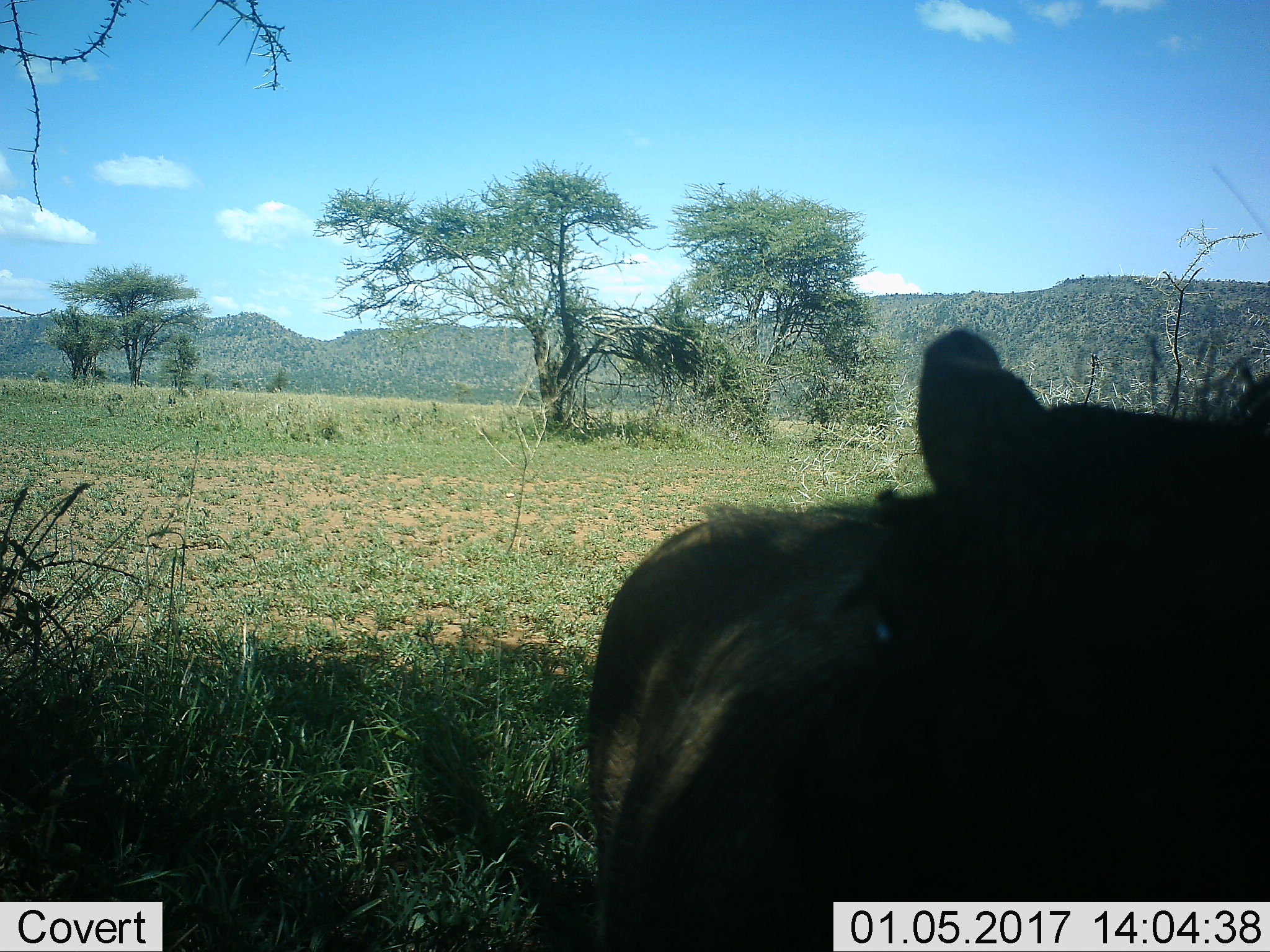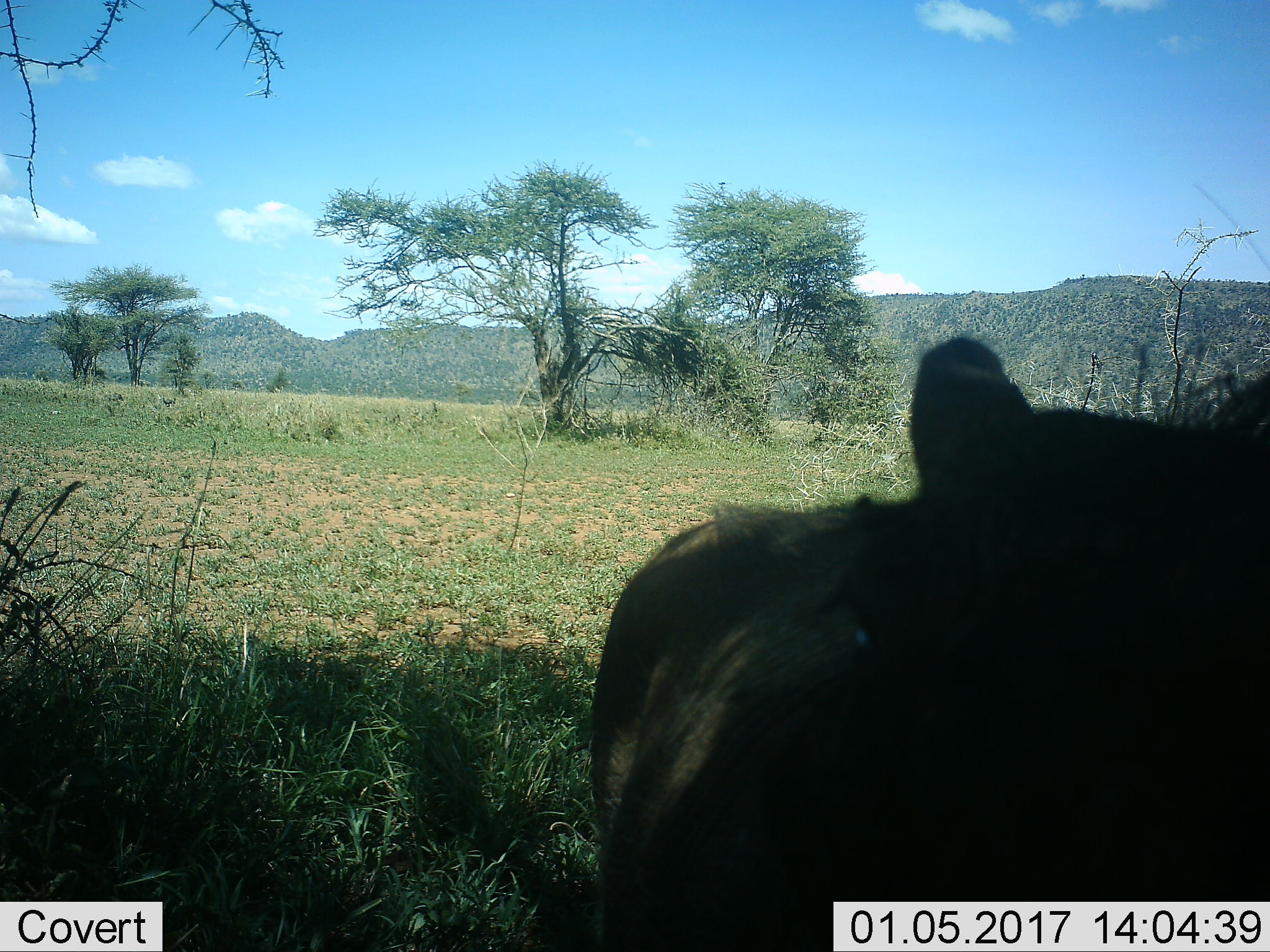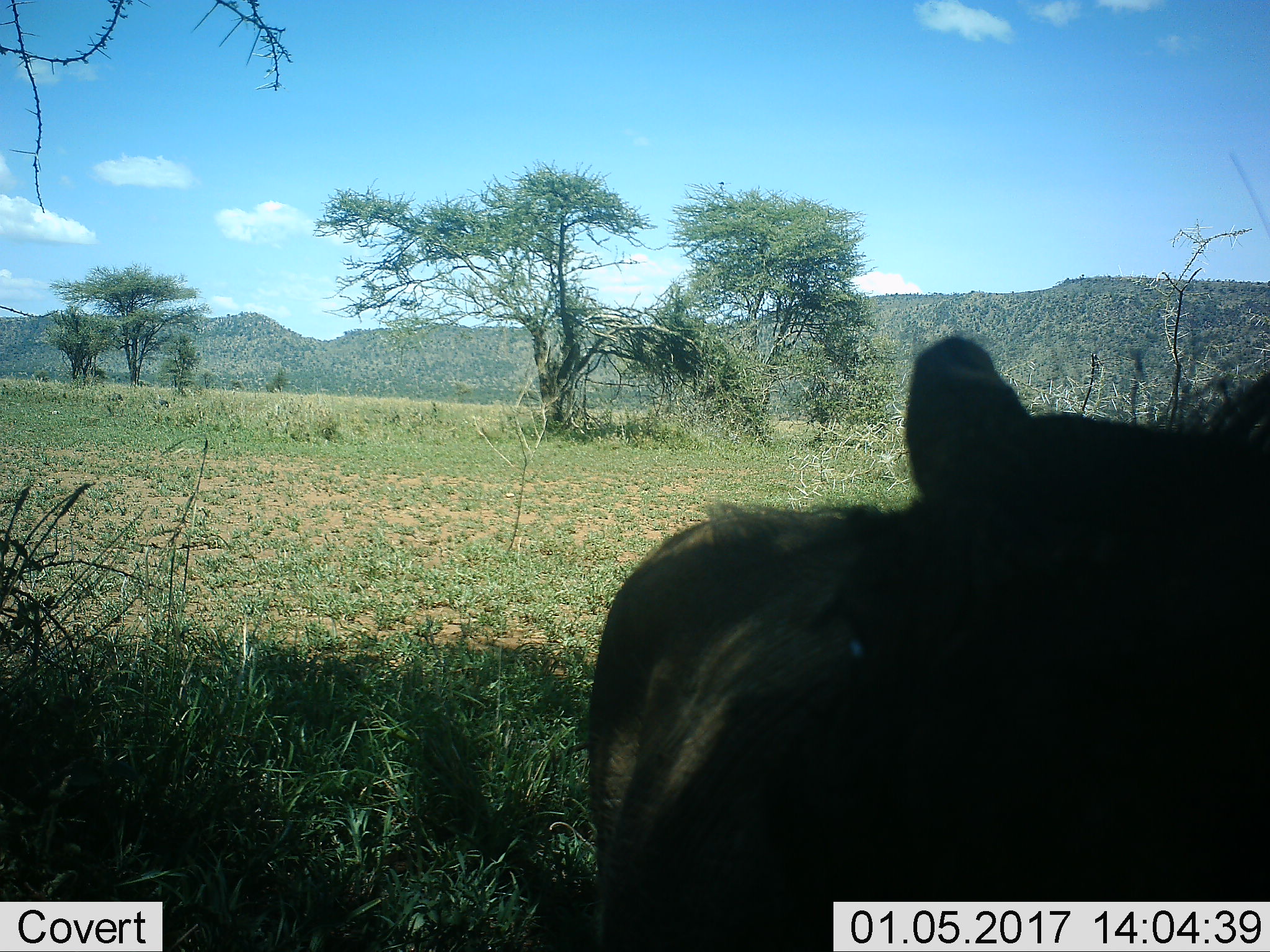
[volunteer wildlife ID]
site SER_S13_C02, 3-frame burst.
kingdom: Animalia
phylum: Chordata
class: Mammalia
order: Artiodactyla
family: Suidae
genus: Phacochoerus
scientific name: Phacochoerus africanus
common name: warthog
Warthog (Phacochoerus africanus), count 1. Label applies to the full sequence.